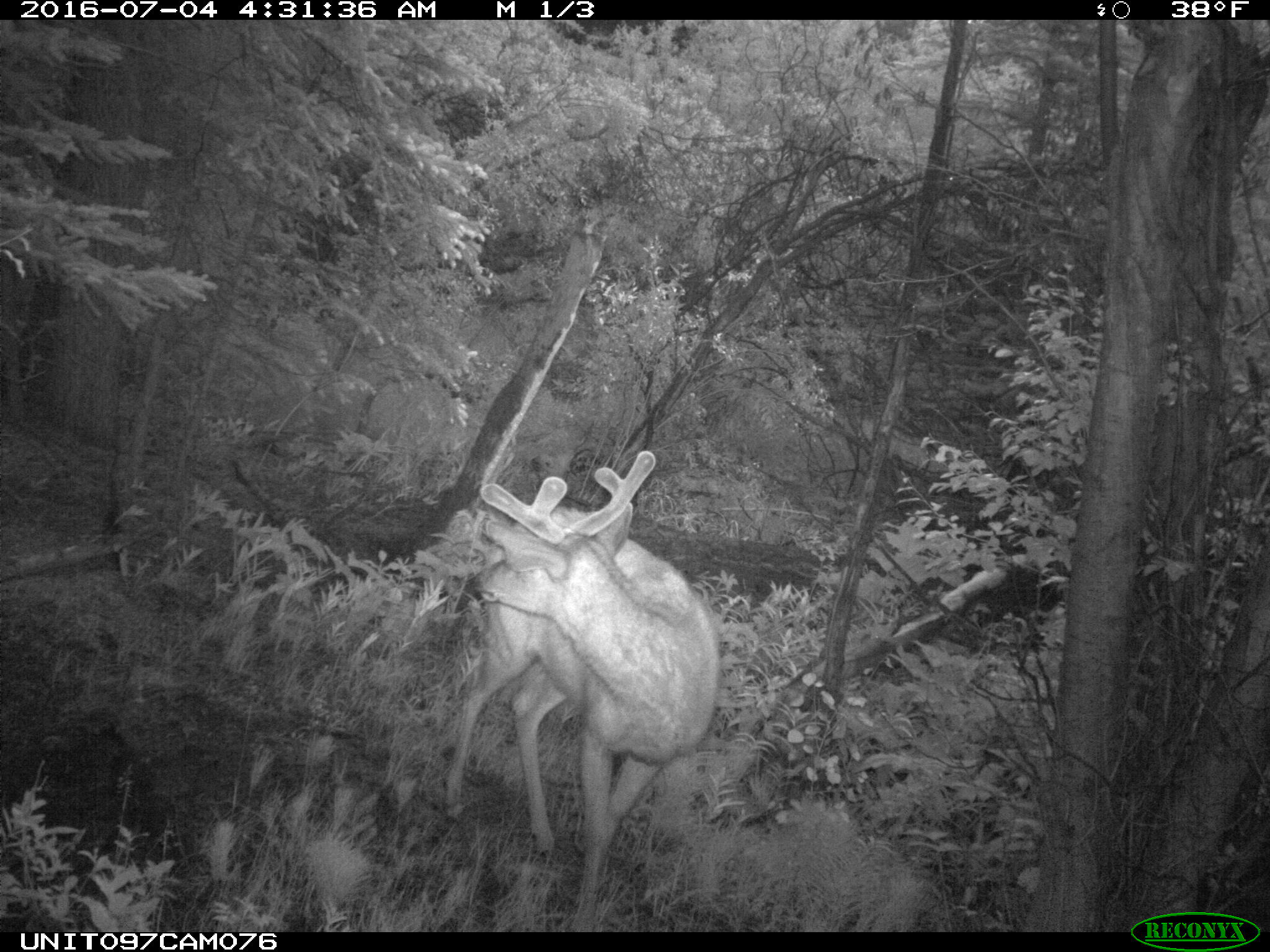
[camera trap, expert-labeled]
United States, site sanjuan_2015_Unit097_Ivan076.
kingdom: Animalia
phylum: Chordata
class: Mammalia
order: Artiodactyla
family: Cervidae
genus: Odocoileus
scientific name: Odocoileus hemionus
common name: mule deer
Odocoileus hemionus (mule deer).